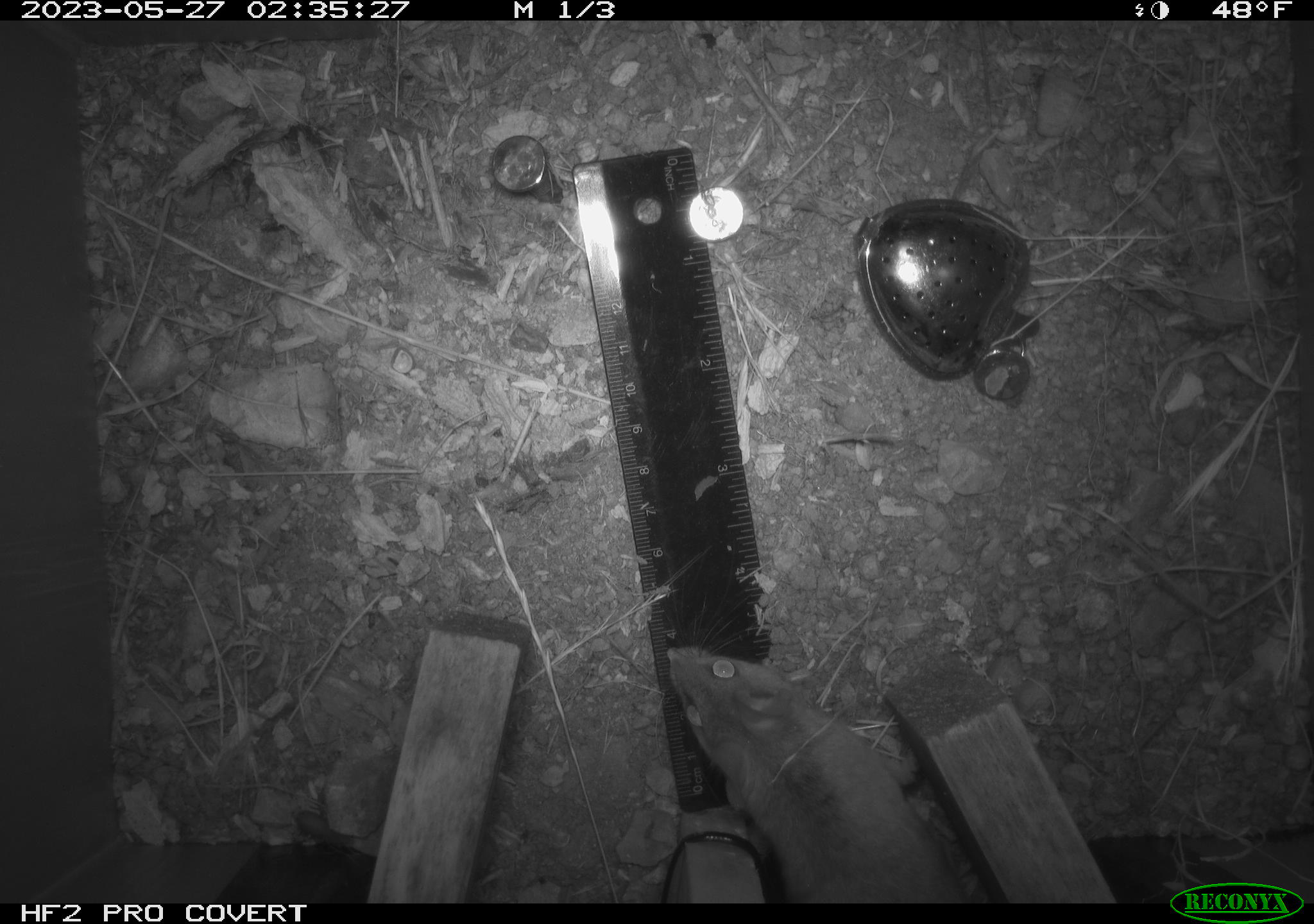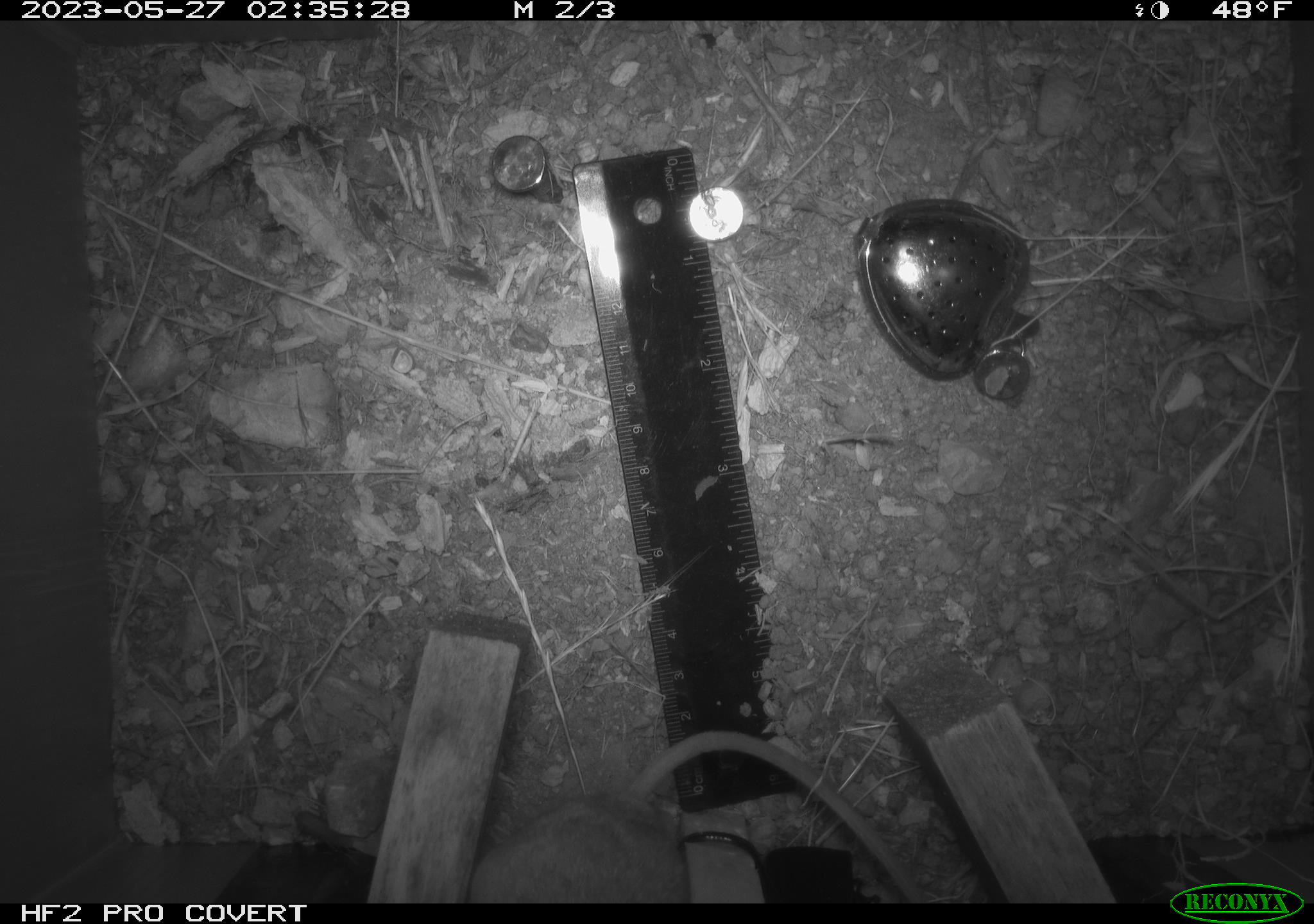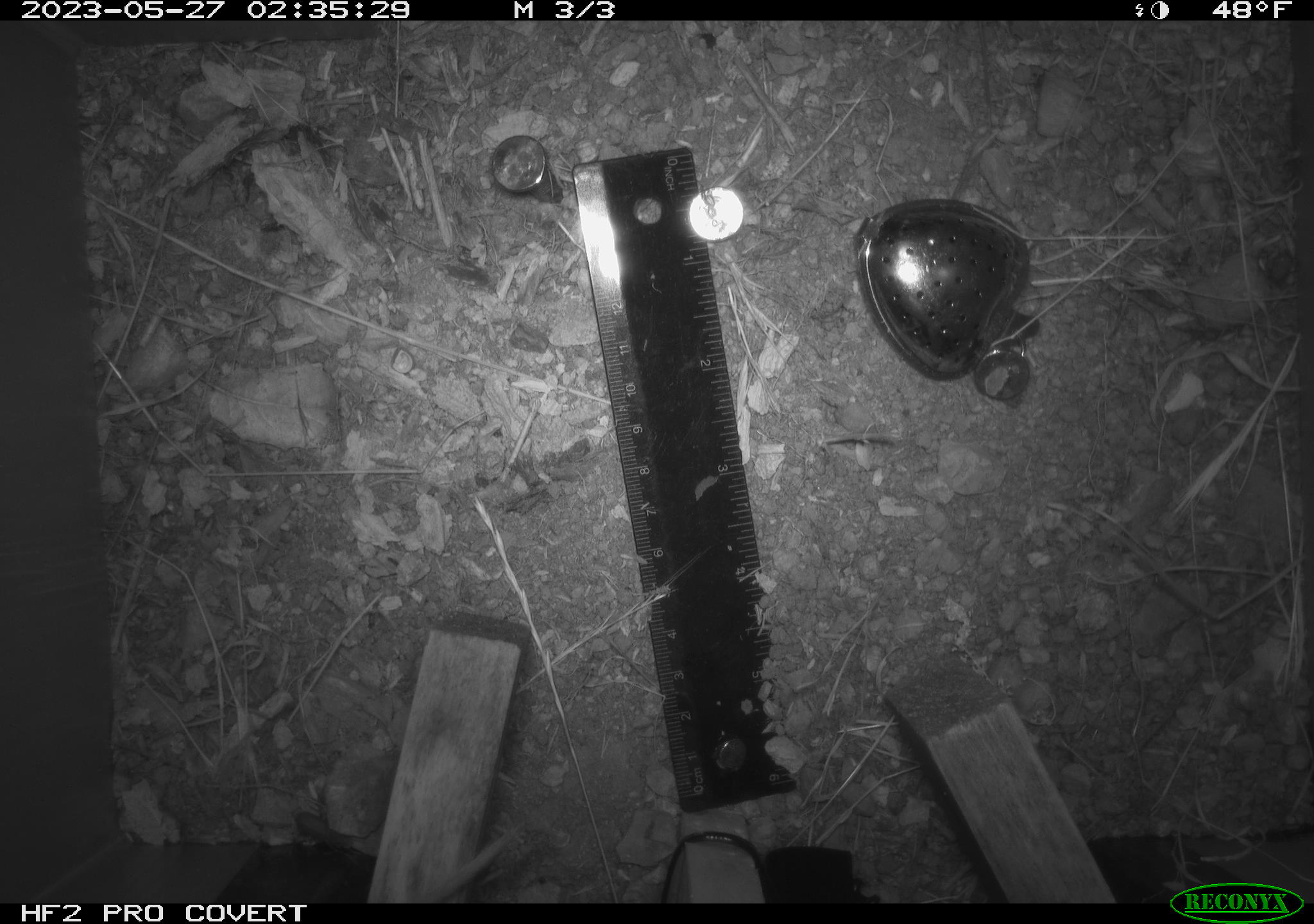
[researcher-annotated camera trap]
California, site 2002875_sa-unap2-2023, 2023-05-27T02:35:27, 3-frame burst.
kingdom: Animalia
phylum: Chordata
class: Mammalia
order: Rodentia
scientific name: Rodentia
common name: mouse species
Mouse species (Rodentia).